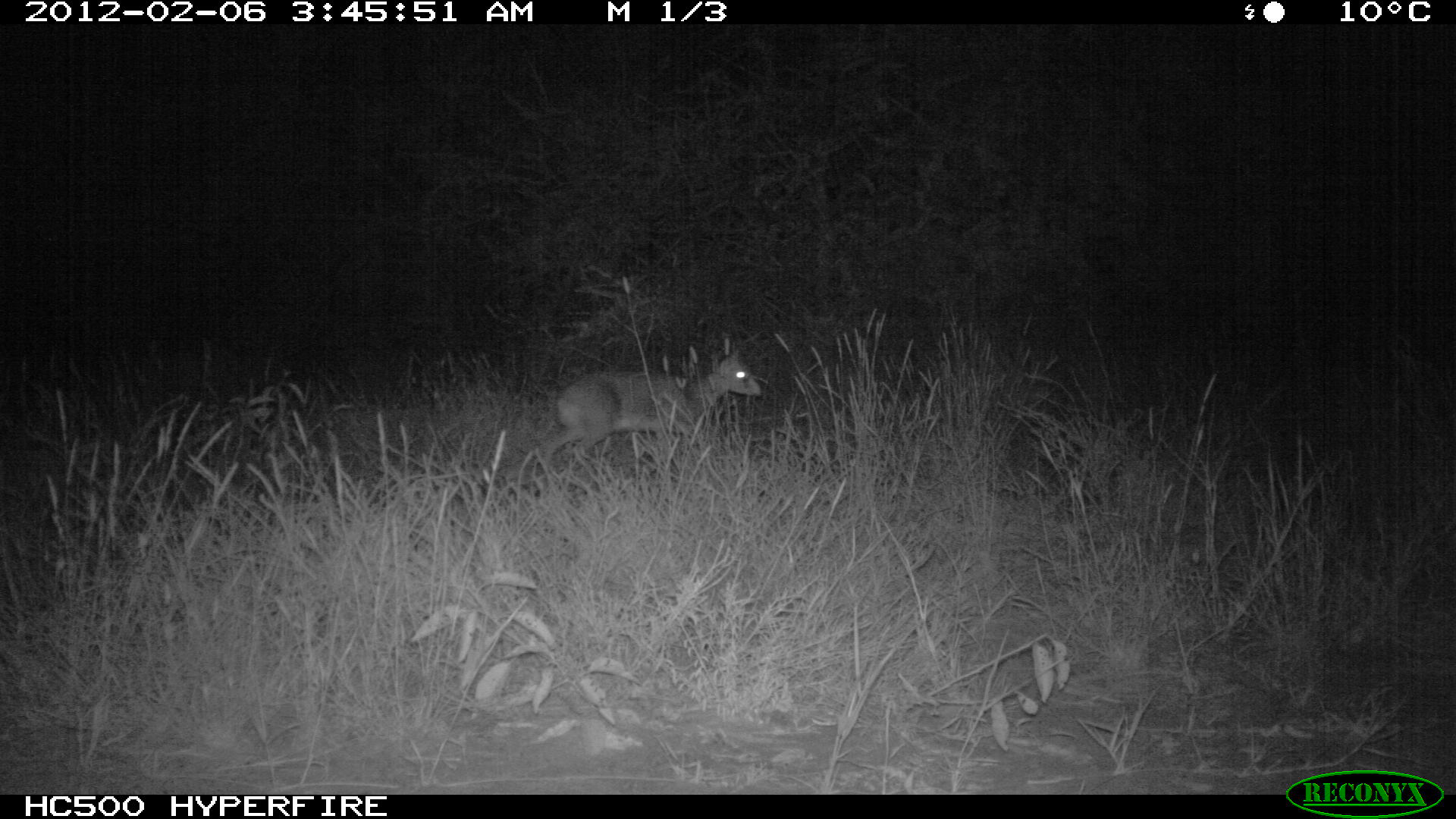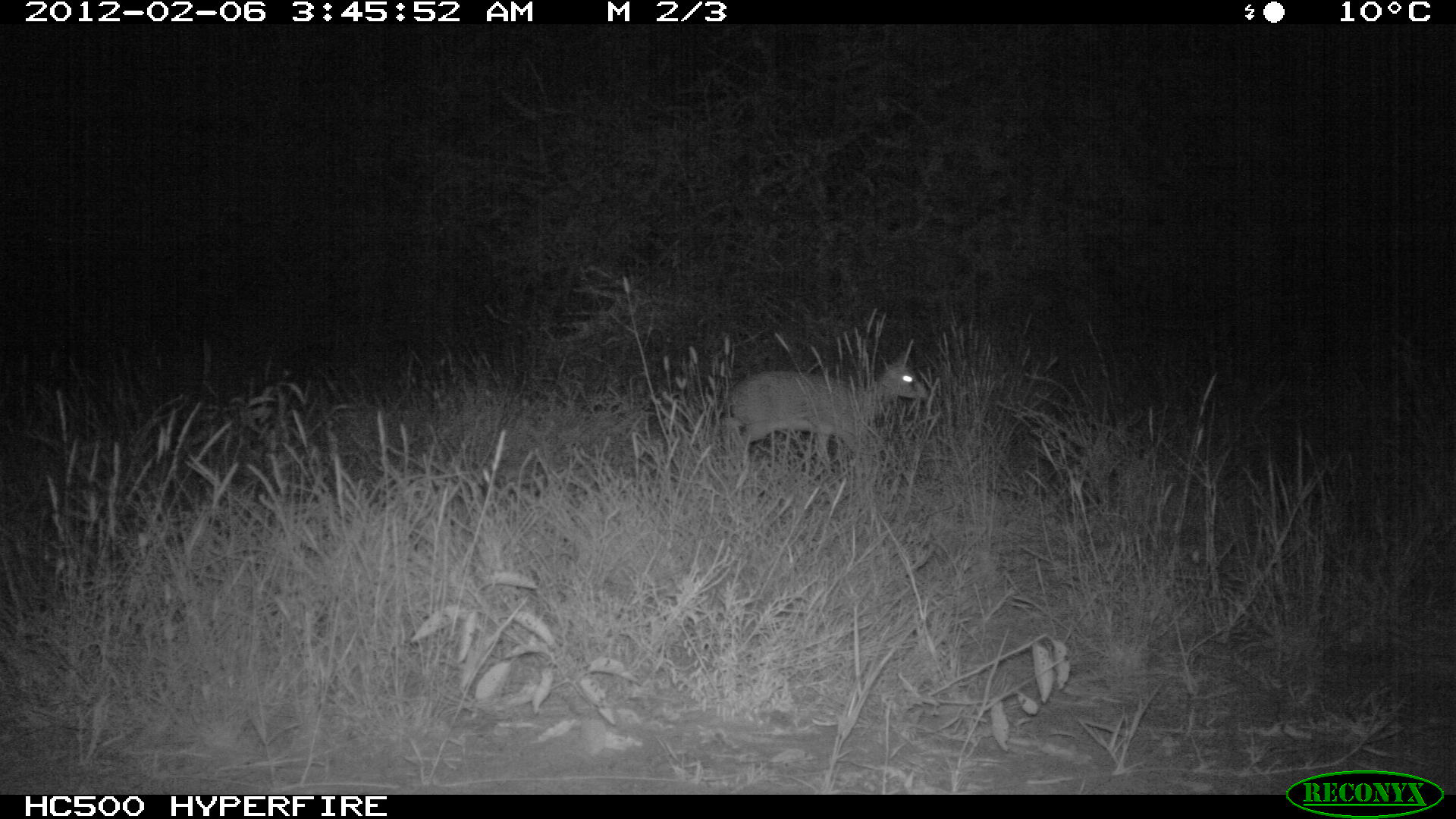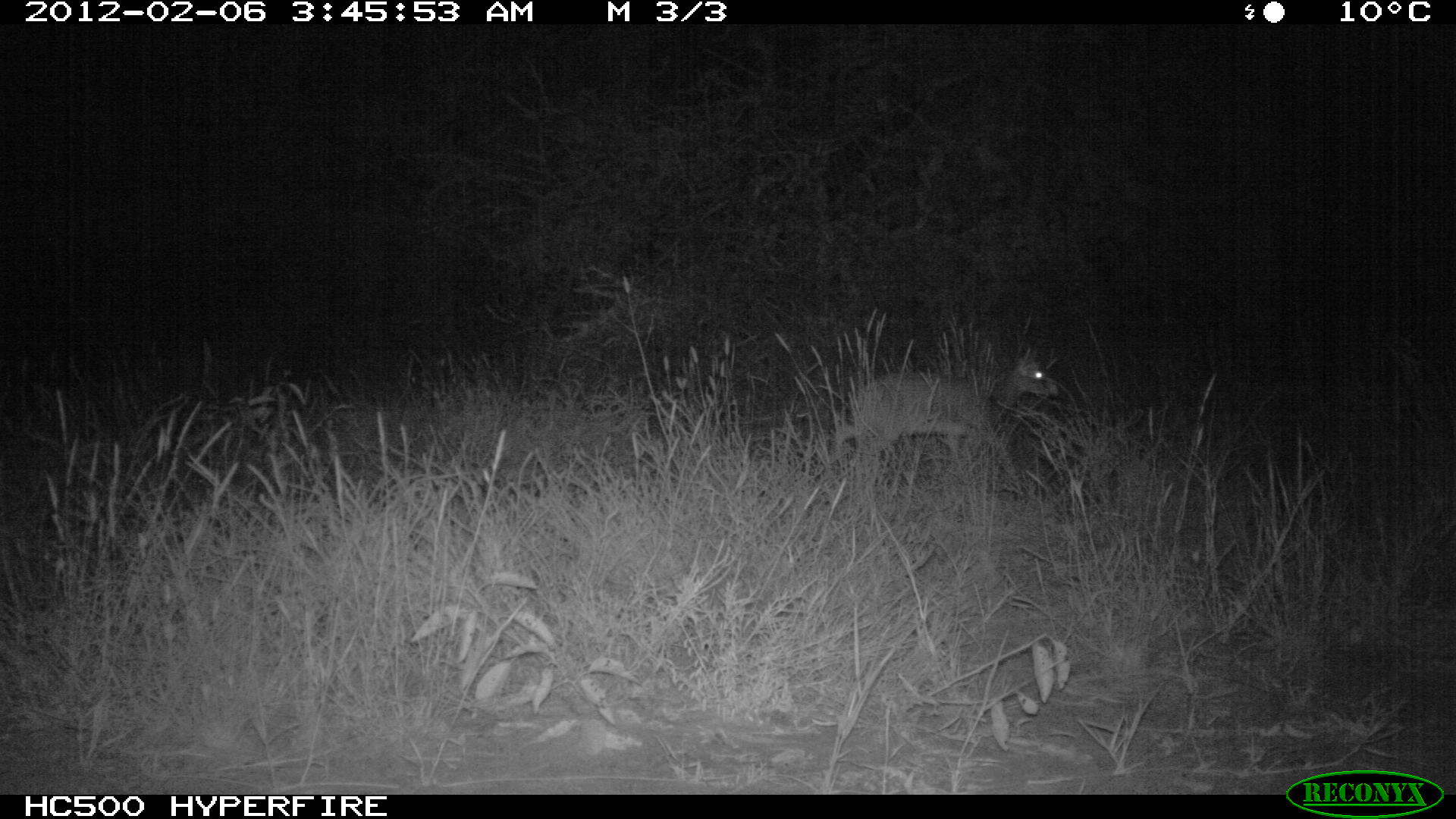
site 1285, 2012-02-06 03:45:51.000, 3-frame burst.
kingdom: Animalia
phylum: Chordata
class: Mammalia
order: Artiodactyla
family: Bovidae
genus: Madoqua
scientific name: Madoqua guentheri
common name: günther's dik-dik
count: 1